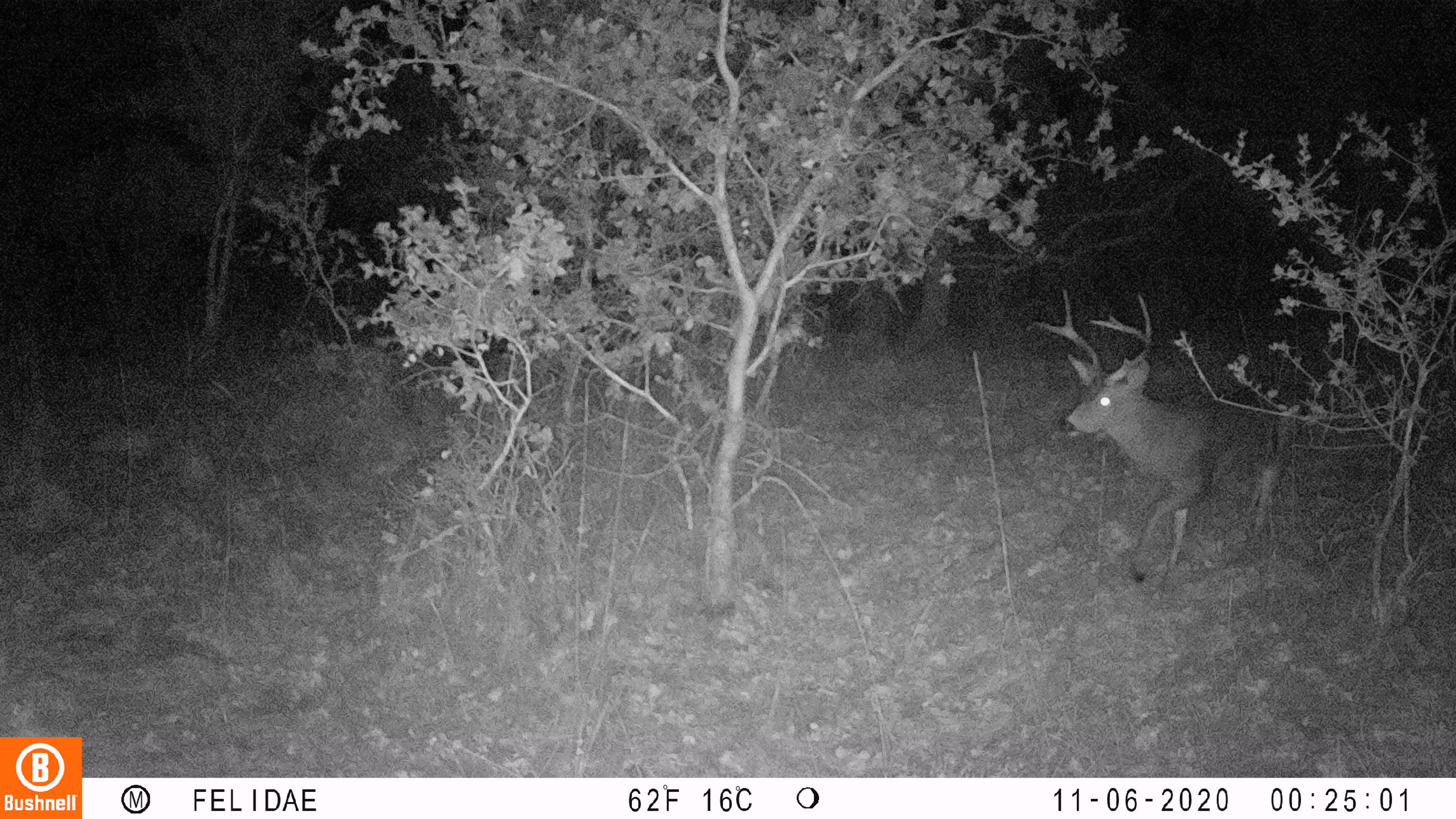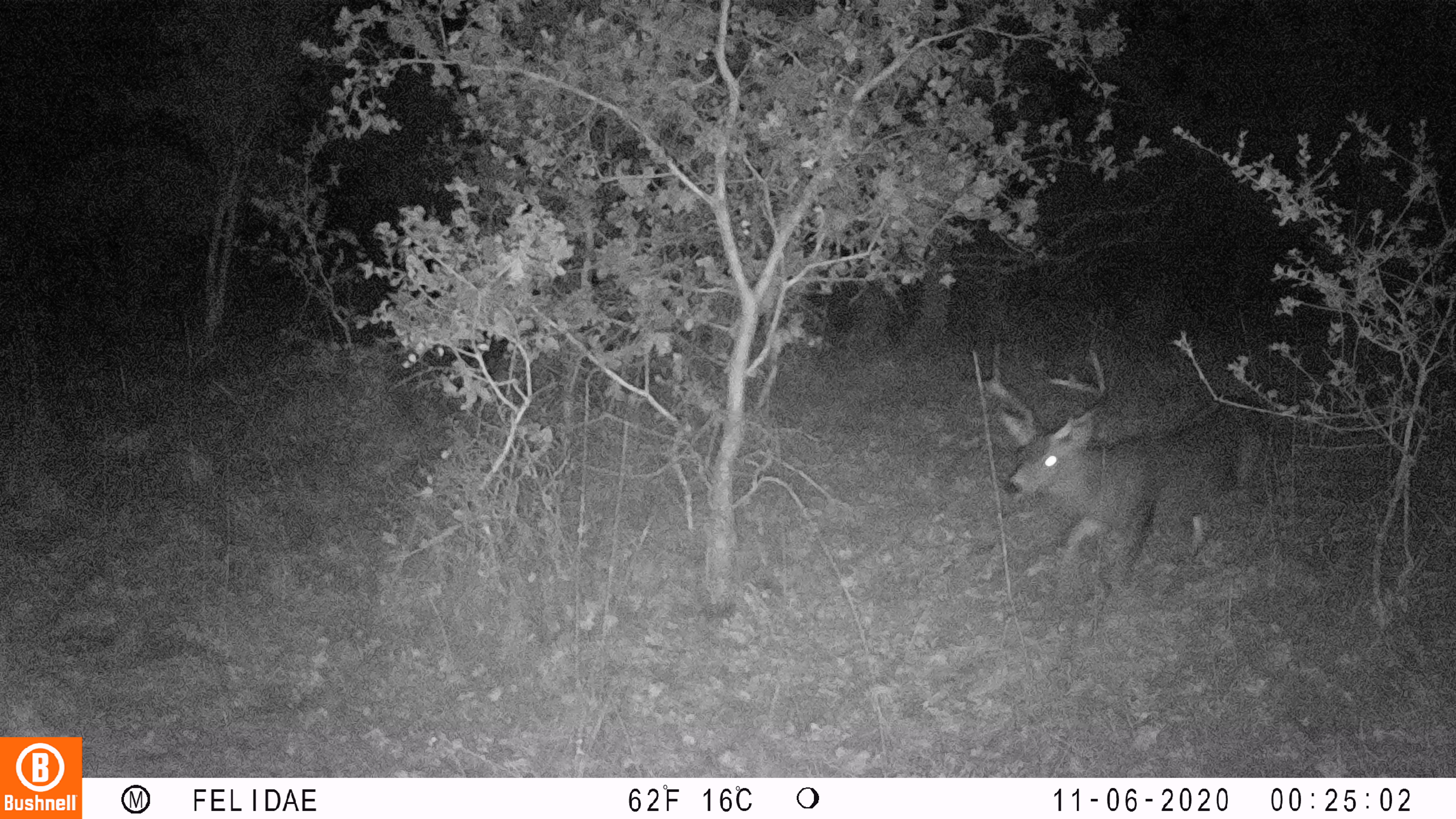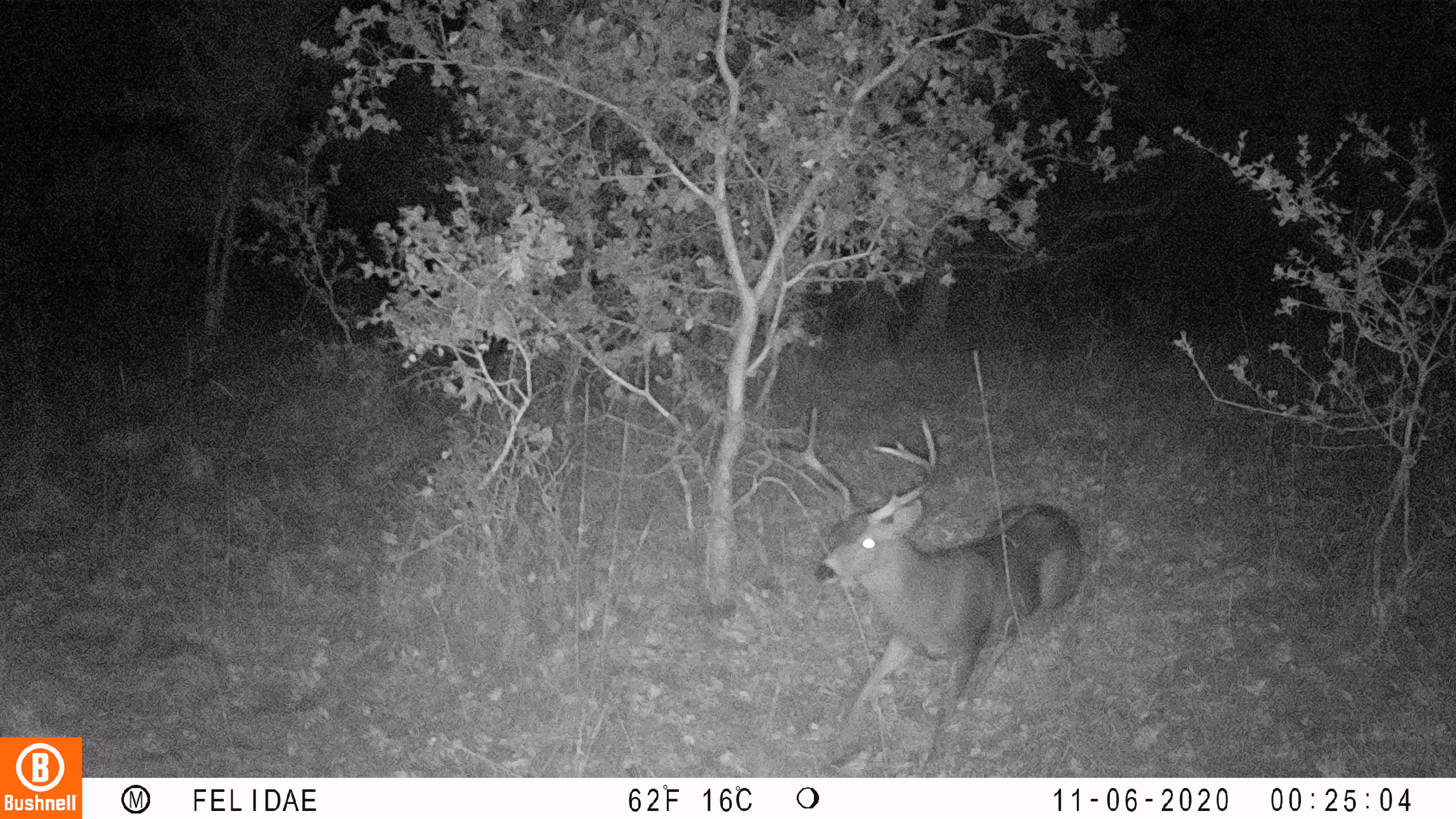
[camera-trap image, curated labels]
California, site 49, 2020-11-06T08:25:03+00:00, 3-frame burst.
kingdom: Animalia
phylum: Chordata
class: Mammalia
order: Artiodactyla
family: Cervidae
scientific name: Cervidae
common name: elk or deer